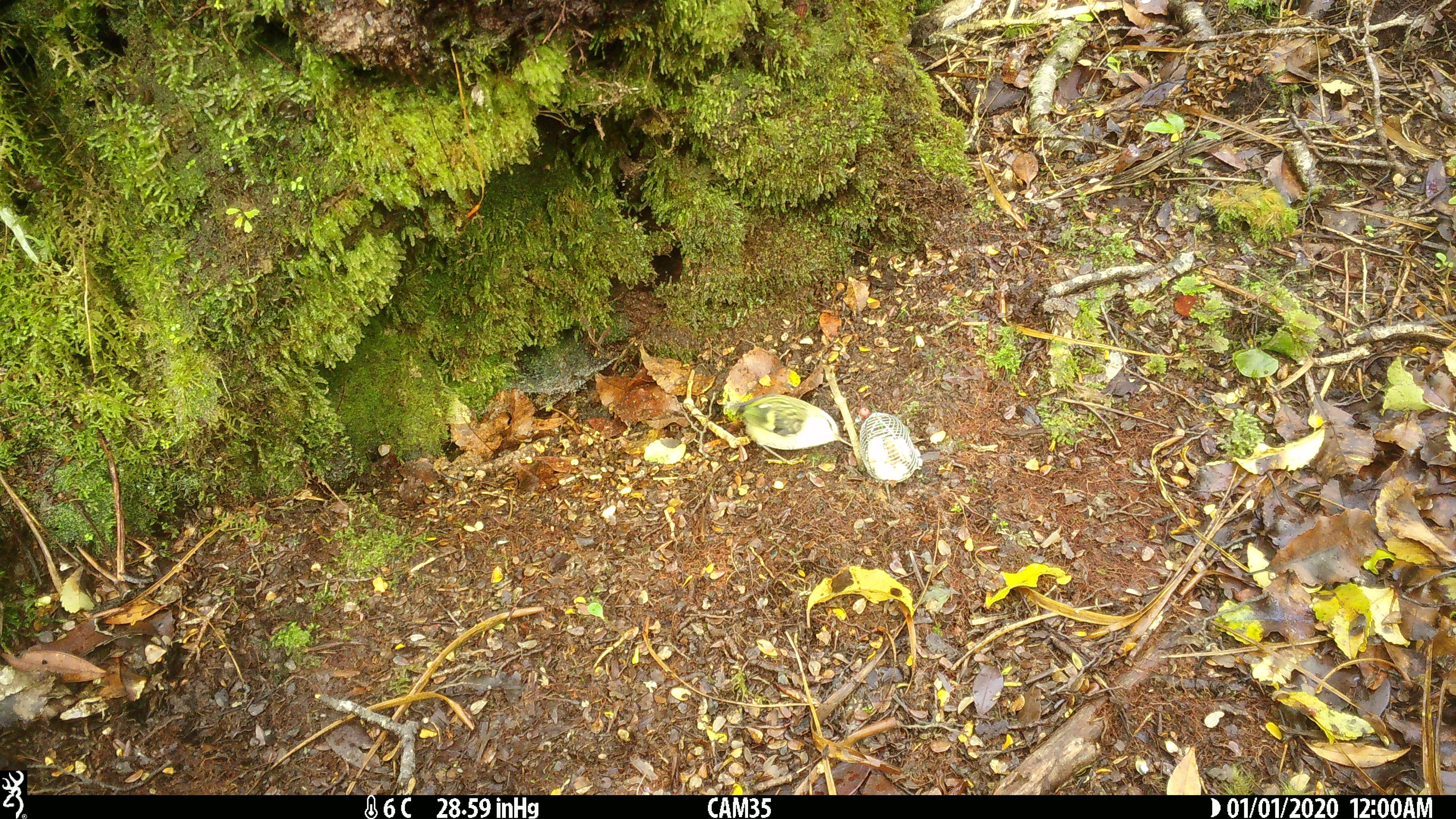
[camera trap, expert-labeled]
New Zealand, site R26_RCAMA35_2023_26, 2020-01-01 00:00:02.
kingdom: Animalia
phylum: Chordata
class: Aves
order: Passeriformes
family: Acanthisittidae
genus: Acanthisitta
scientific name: Acanthisitta chloris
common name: rifleman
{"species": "rifleman (Acanthisitta chloris)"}